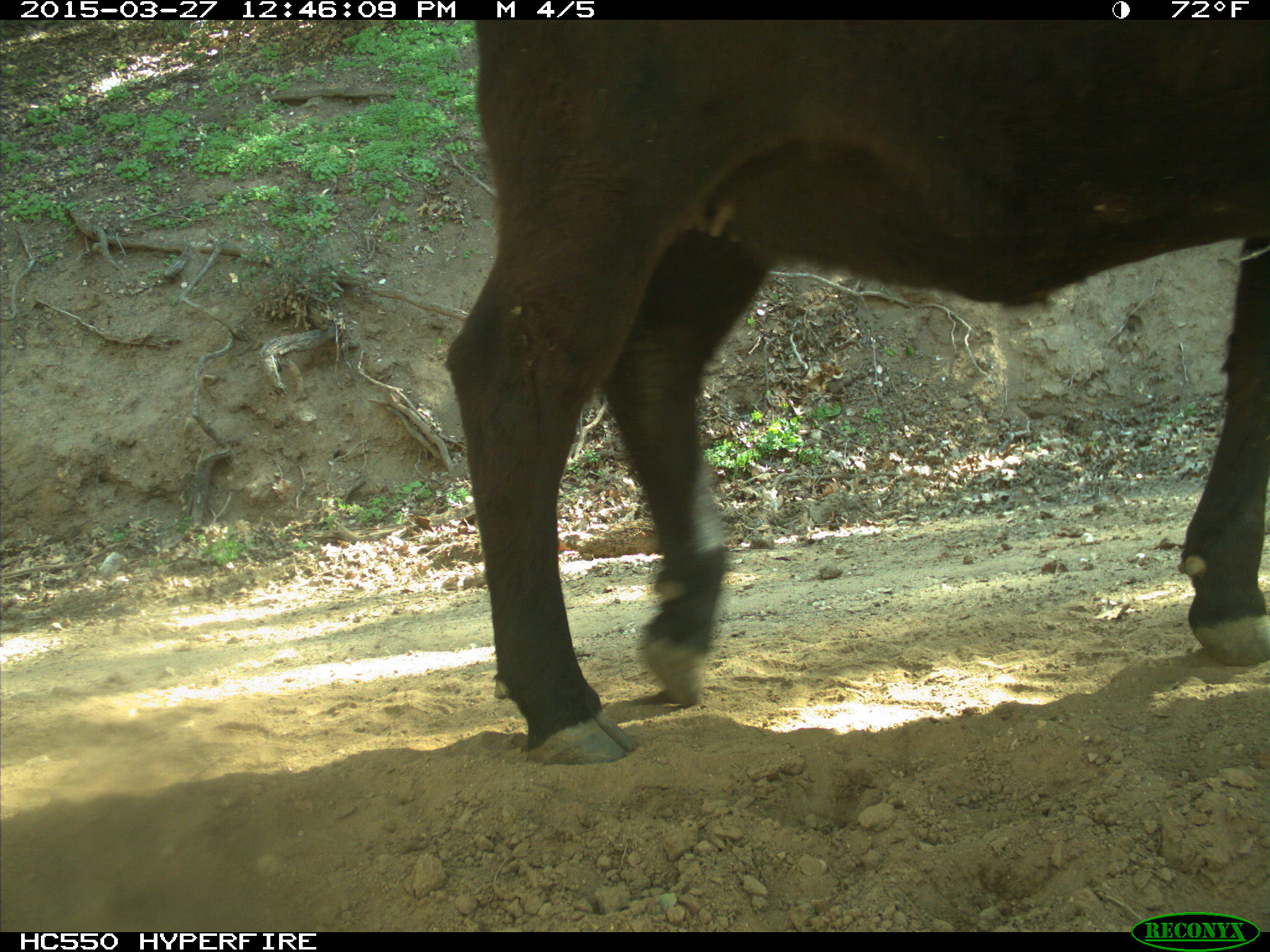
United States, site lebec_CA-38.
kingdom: Animalia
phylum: Chordata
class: Mammalia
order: Artiodactyla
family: Bovidae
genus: Bos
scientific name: Bos taurus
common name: domestic cow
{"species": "Bos taurus (domestic cow)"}